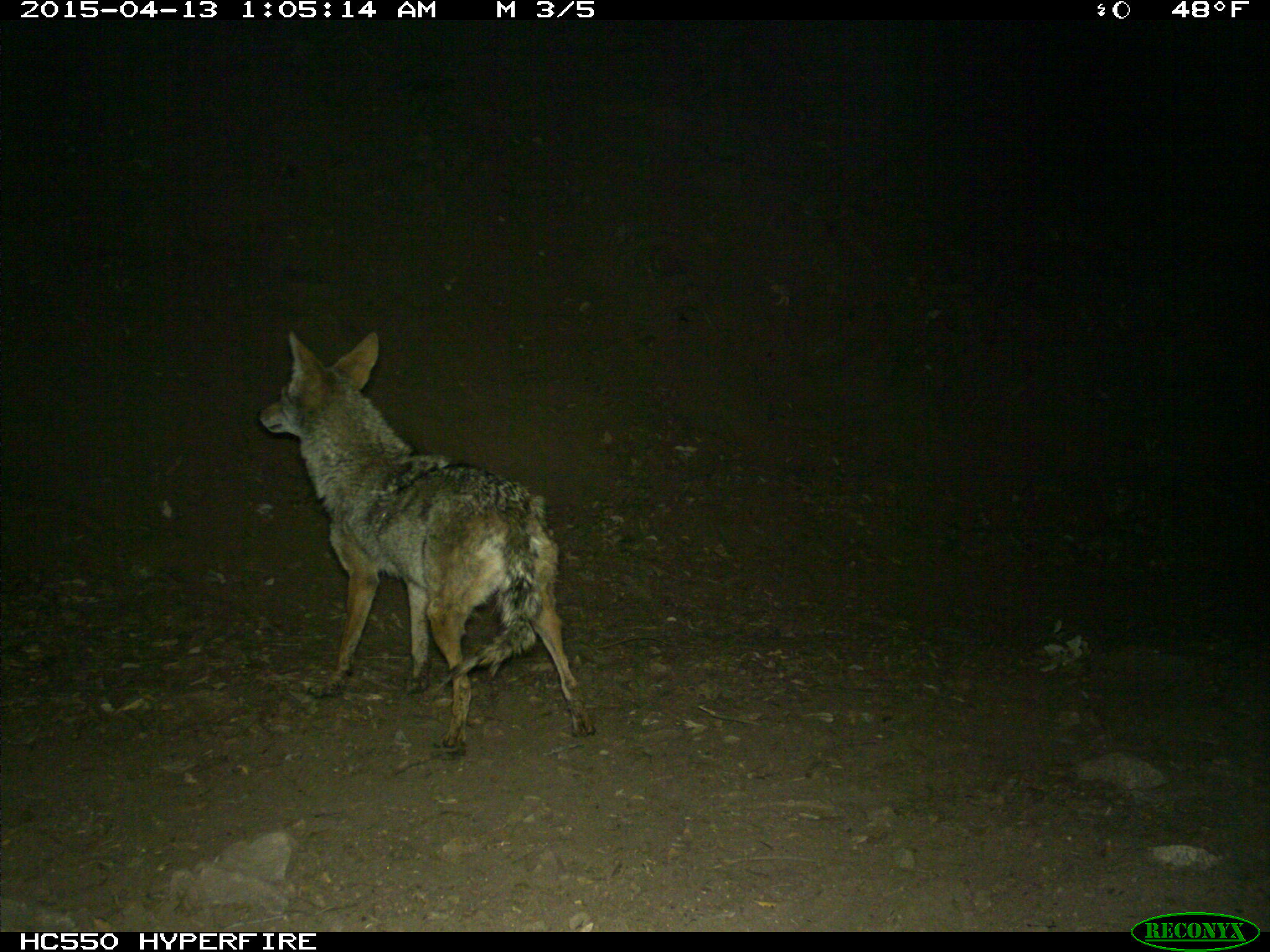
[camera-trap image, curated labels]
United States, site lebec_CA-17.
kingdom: Animalia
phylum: Chordata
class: Mammalia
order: Carnivora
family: Canidae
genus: Canis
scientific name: Canis latrans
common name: coyote